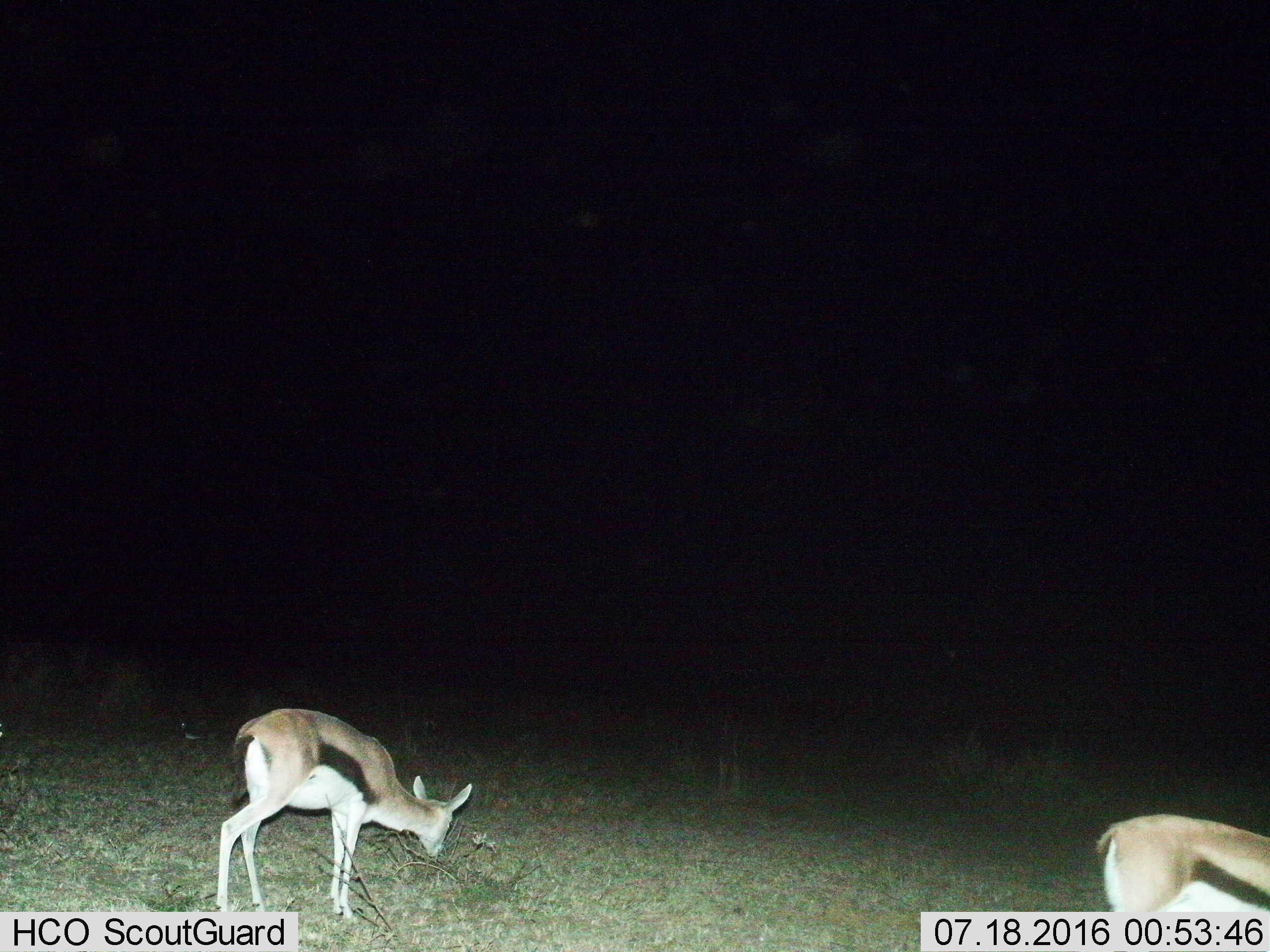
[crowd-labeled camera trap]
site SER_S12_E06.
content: unidentified animal